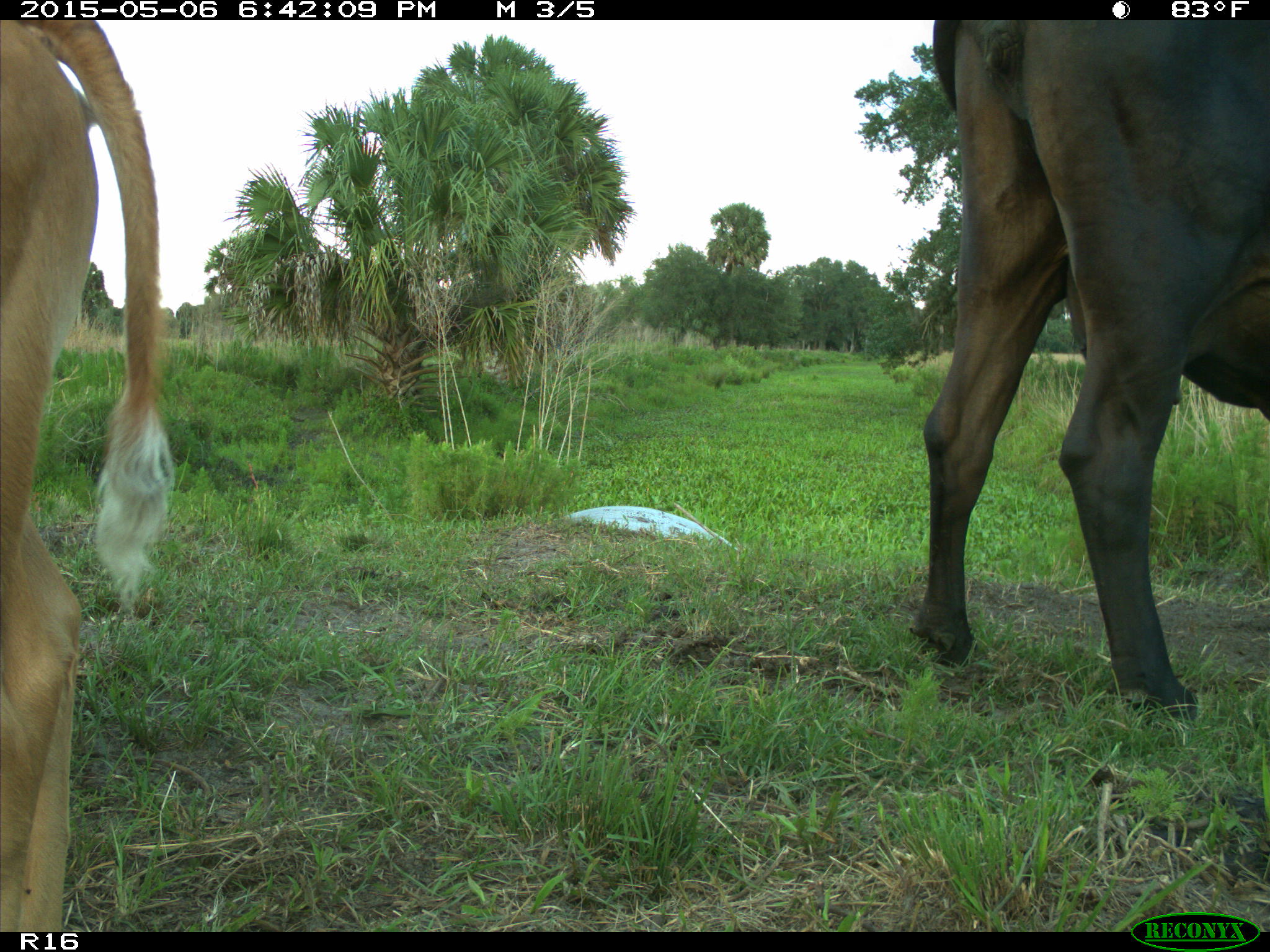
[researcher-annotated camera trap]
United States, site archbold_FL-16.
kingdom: Animalia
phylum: Chordata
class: Mammalia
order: Artiodactyla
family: Bovidae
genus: Bos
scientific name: Bos taurus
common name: domestic cow